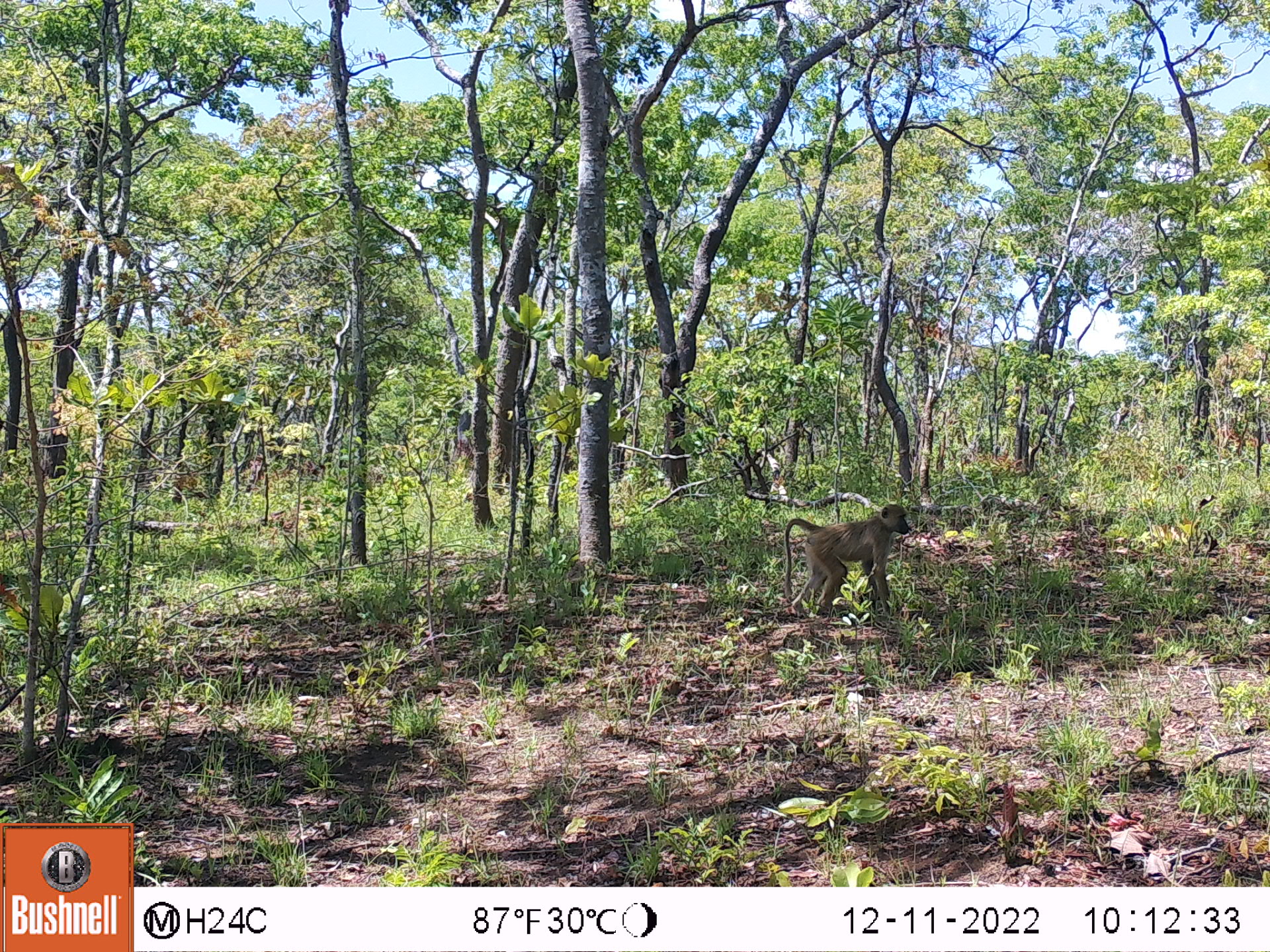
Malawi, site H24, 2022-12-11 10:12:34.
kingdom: Animalia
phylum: Chordata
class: Mammalia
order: Primates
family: Cercopithecidae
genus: Papio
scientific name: Papio cynocephalus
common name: yellow baboon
Yellow baboon (Papio cynocephalus), count 1.